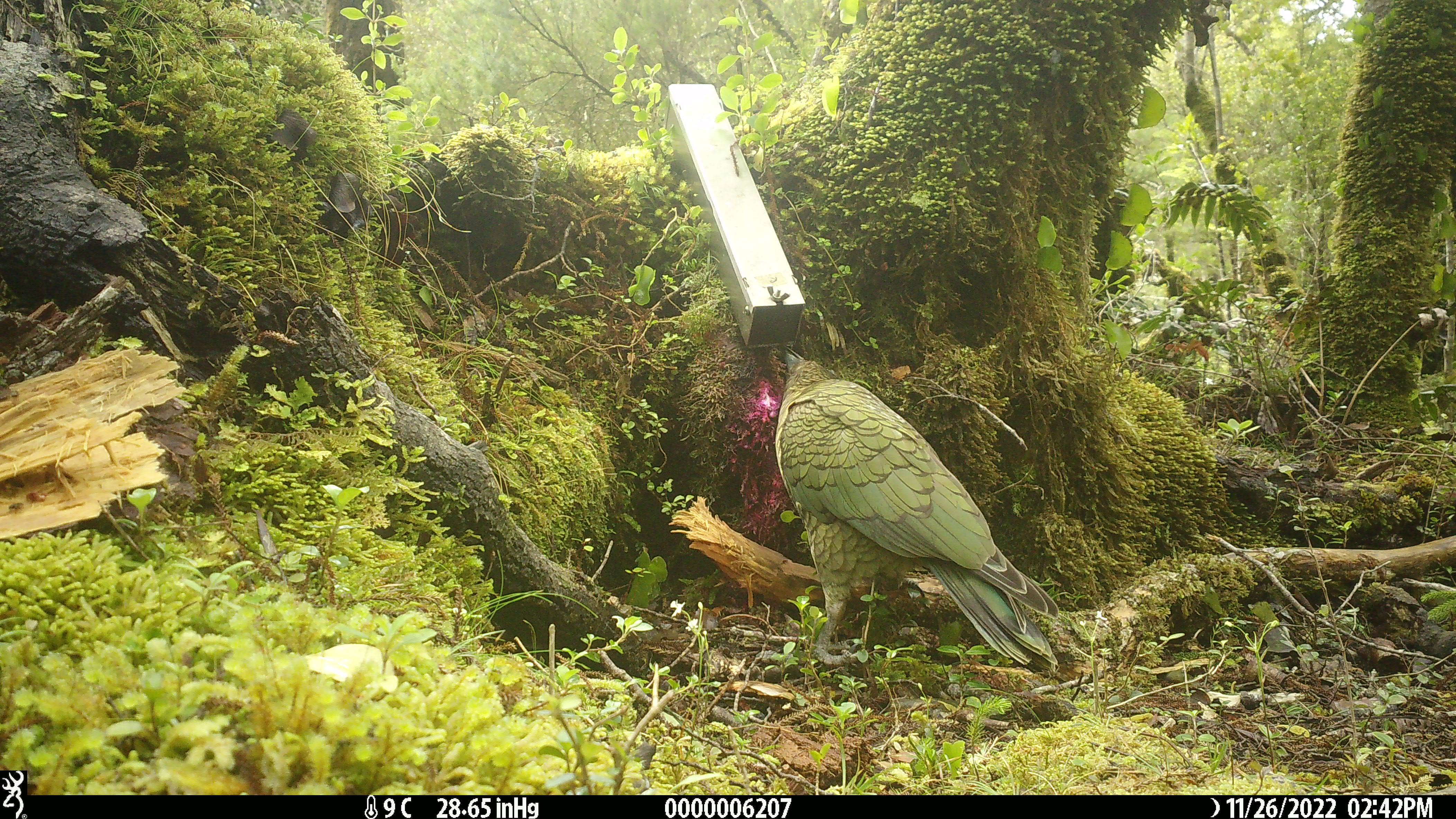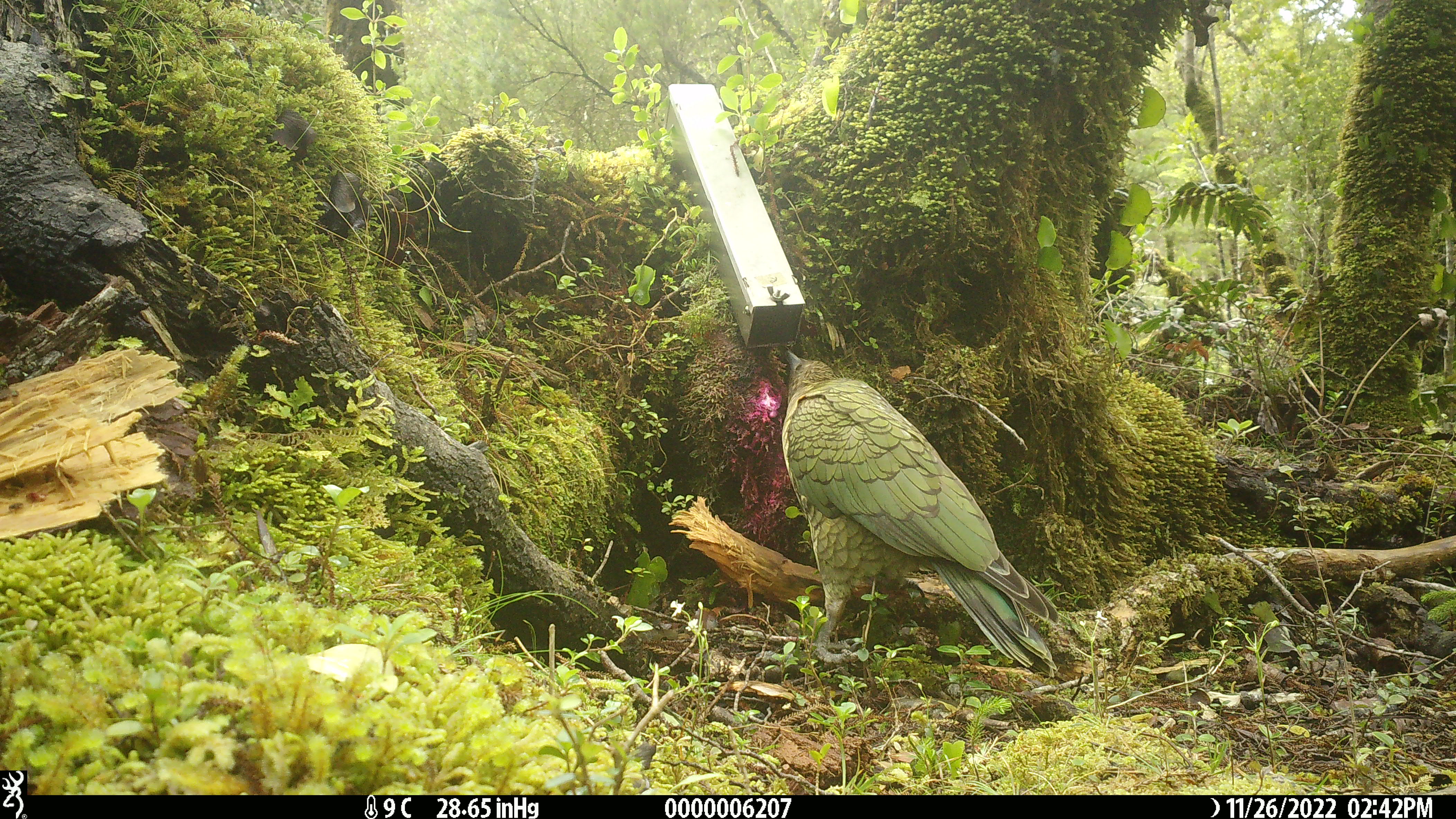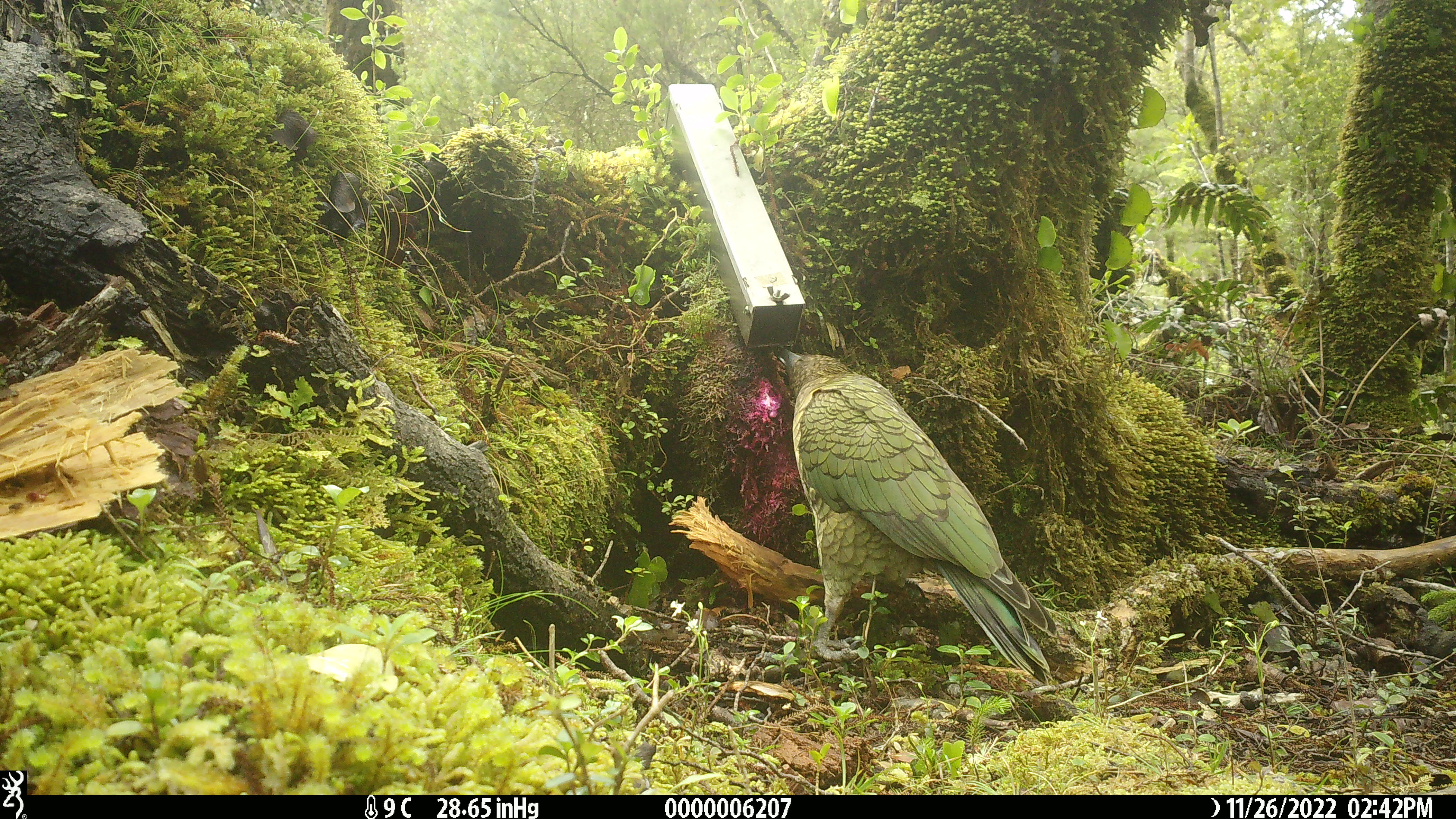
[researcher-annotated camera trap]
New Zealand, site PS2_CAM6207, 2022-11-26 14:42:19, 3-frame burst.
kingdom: Animalia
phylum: Chordata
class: Aves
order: Psittaciformes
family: Strigopidae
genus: Nestor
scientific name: Nestor notabilis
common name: kea